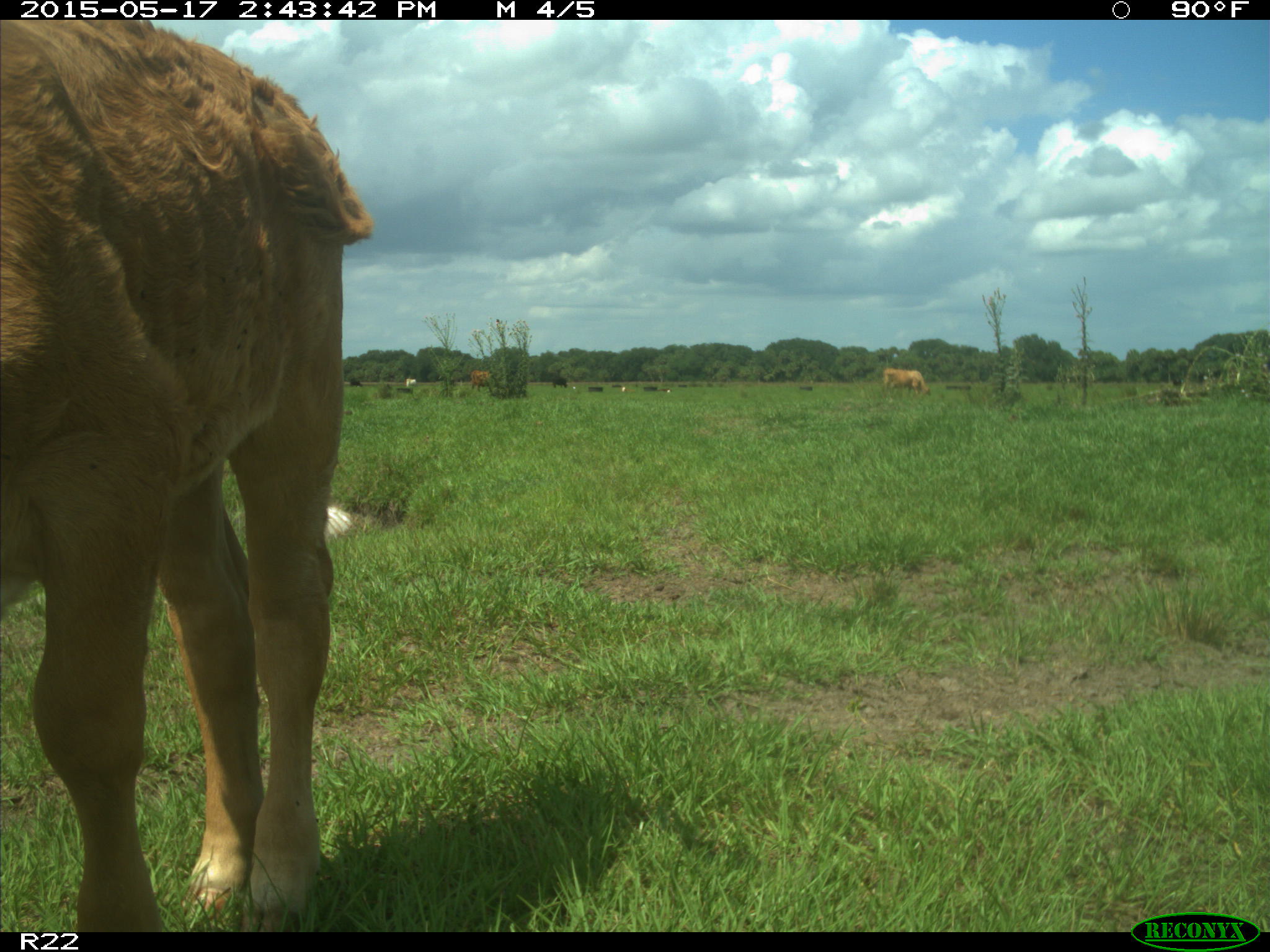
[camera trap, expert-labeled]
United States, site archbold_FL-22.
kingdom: Animalia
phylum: Chordata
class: Mammalia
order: Artiodactyla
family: Bovidae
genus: Bos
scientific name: Bos taurus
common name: domestic cow